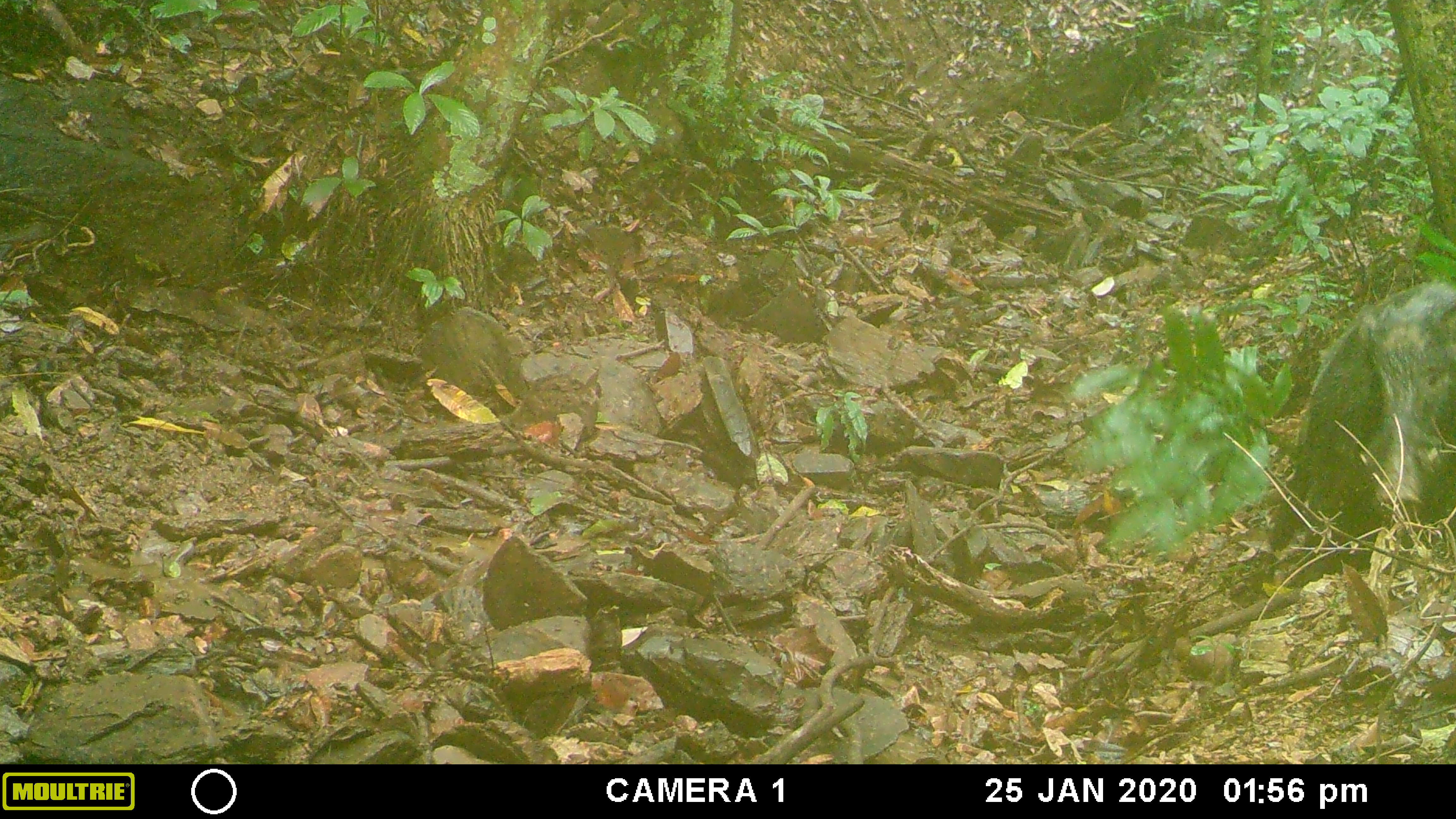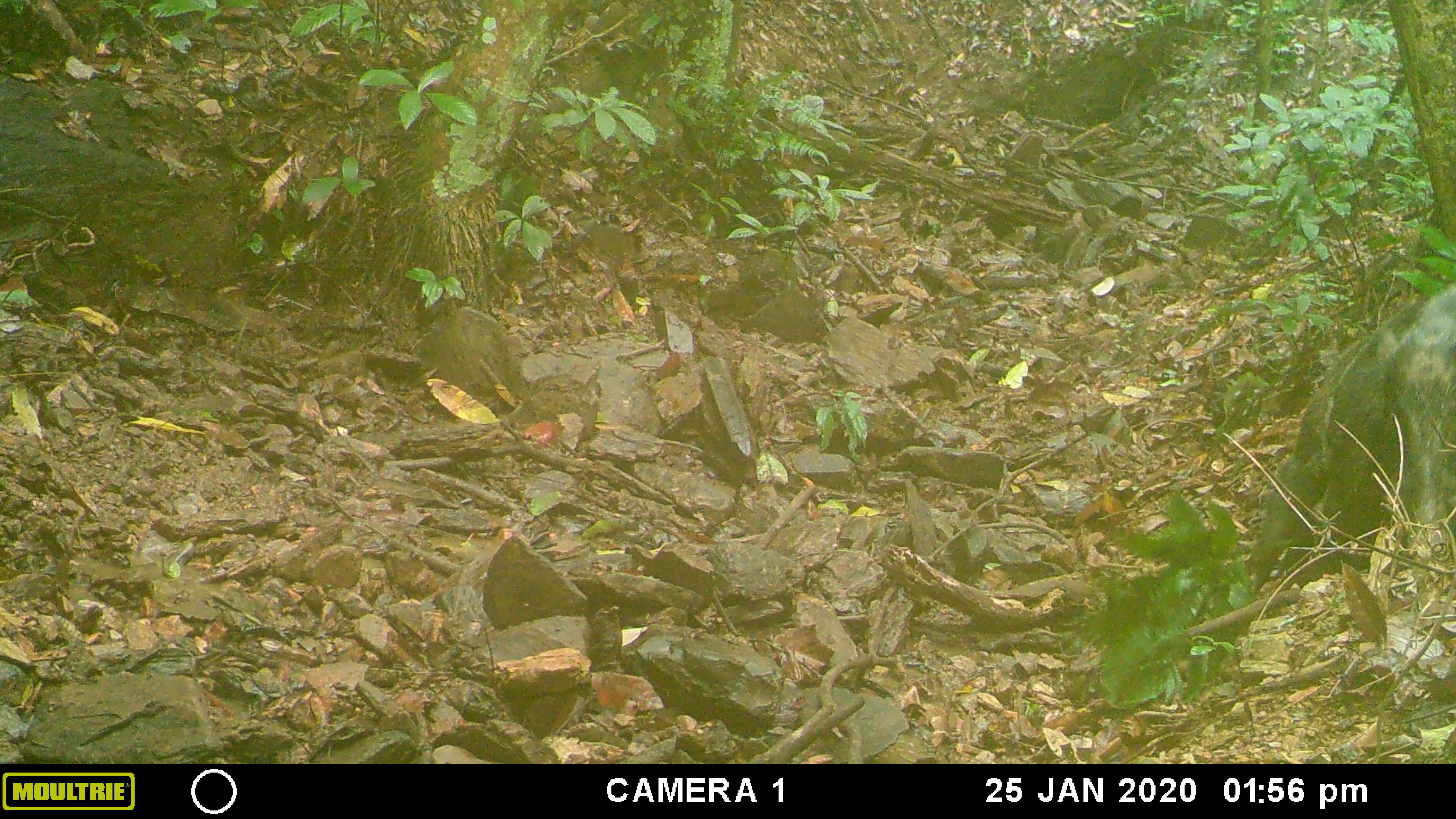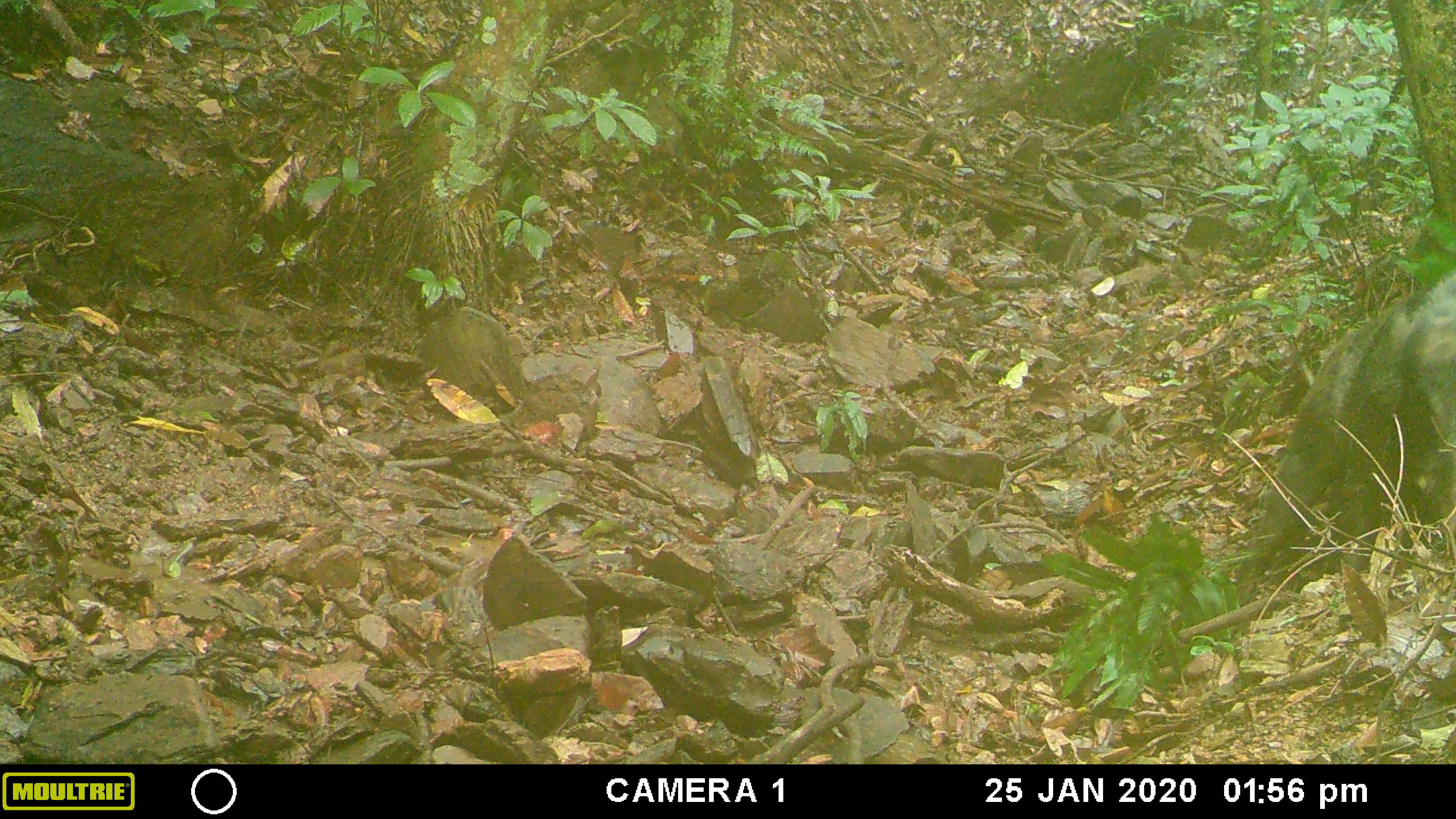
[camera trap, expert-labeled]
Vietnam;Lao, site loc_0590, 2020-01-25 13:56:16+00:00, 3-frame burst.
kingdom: Animalia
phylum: Chordata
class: Mammalia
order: Artiodactyla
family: Suidae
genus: Sus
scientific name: Sus scrofa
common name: eurasian wild pig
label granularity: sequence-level